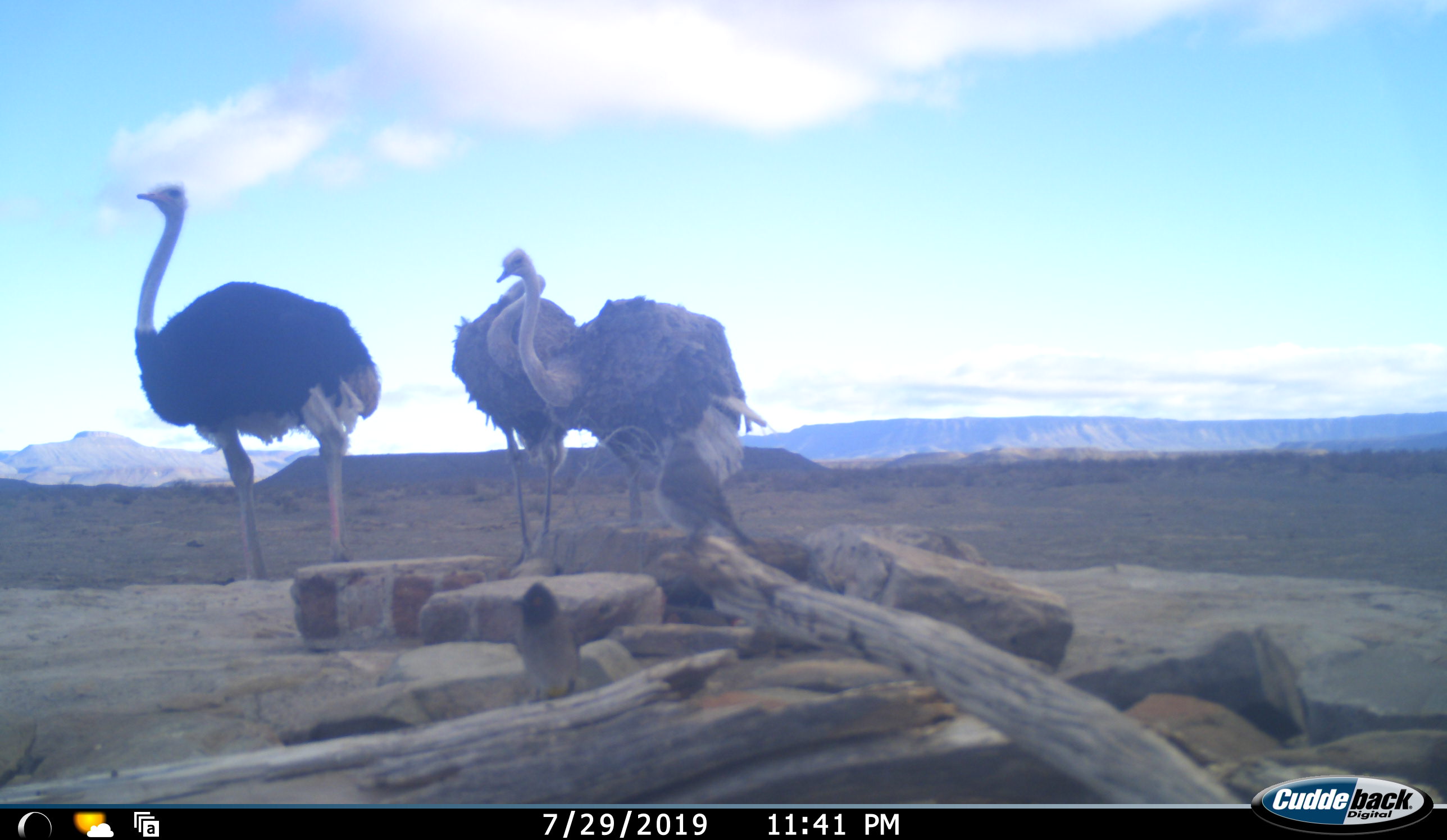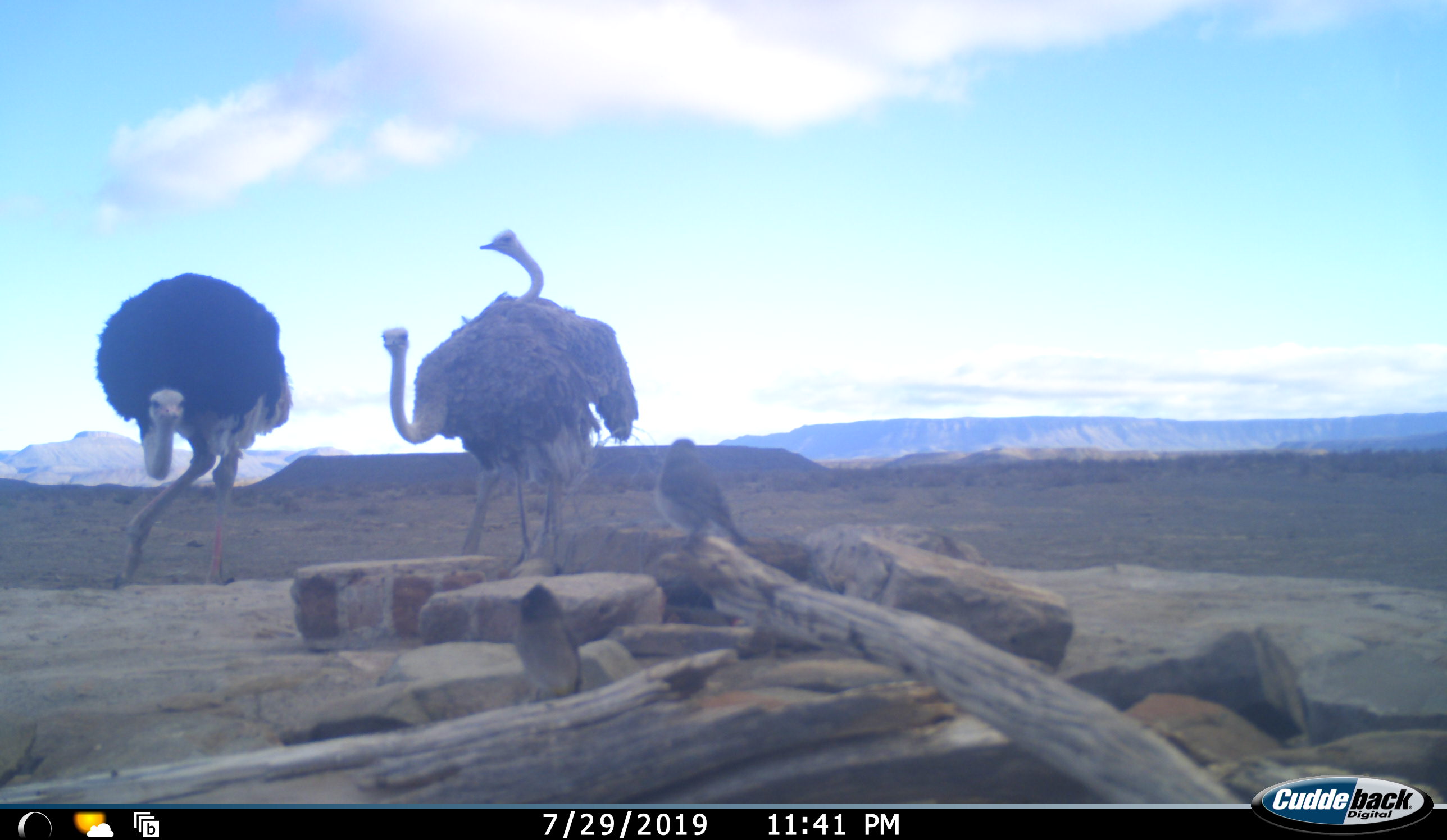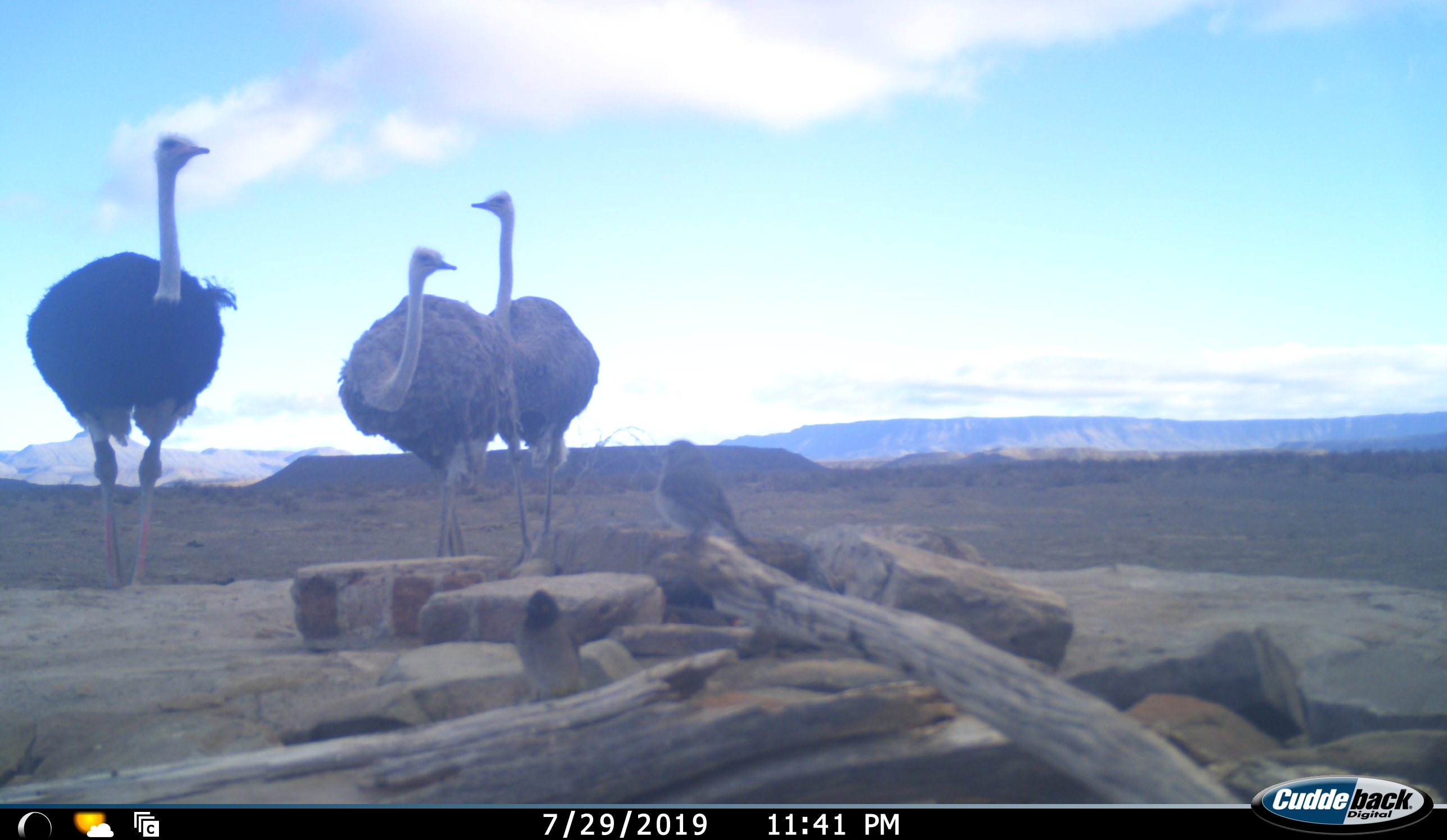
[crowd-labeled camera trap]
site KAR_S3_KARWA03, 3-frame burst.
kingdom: Animalia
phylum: Chordata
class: Aves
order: Struthioniformes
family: Struthionidae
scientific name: Struthionidae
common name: ostrich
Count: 3.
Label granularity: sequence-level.